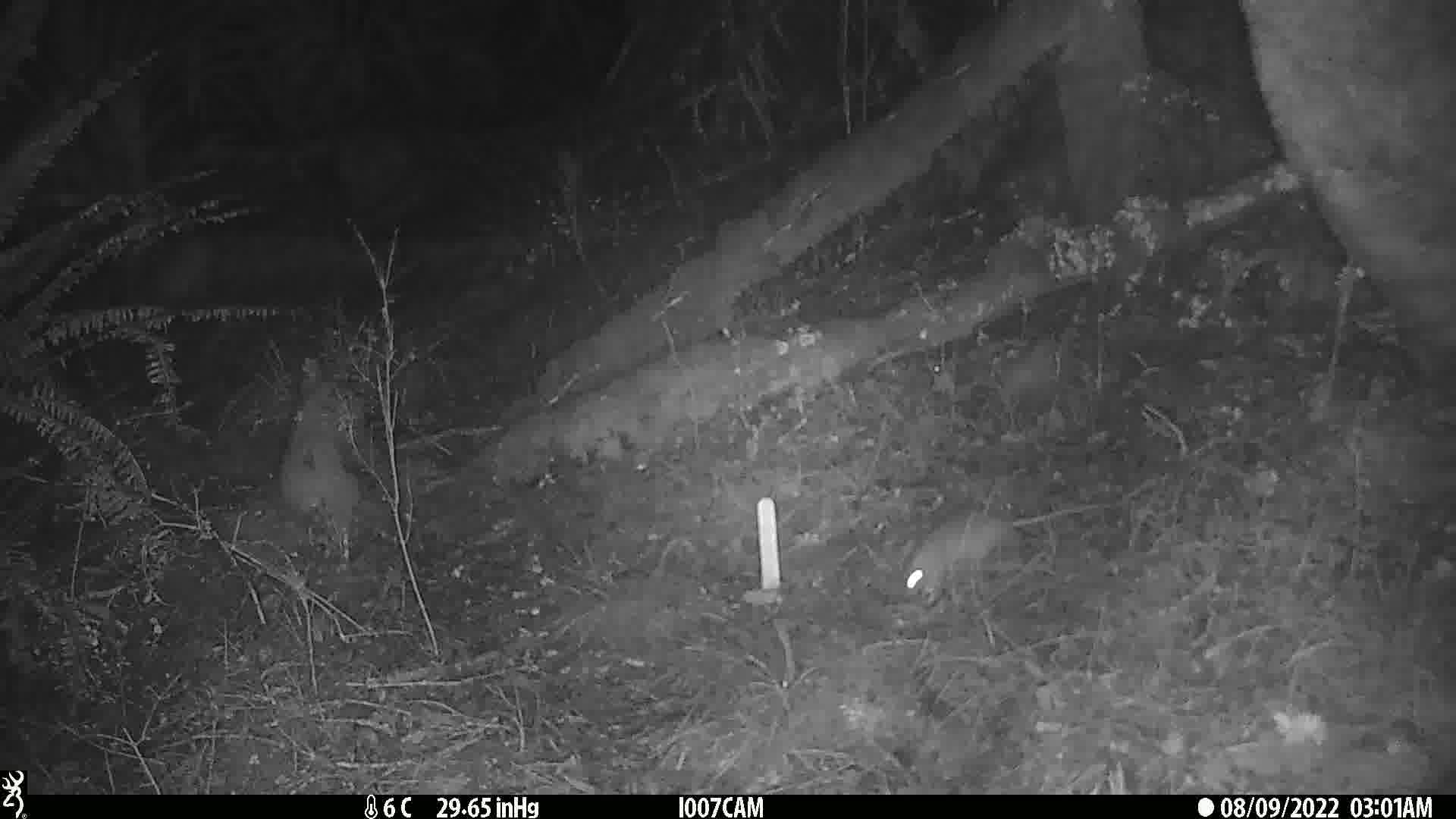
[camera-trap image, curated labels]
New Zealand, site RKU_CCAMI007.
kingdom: Animalia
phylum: Chordata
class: Mammalia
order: Rodentia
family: Muridae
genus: Rattus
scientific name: Rattus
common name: rat